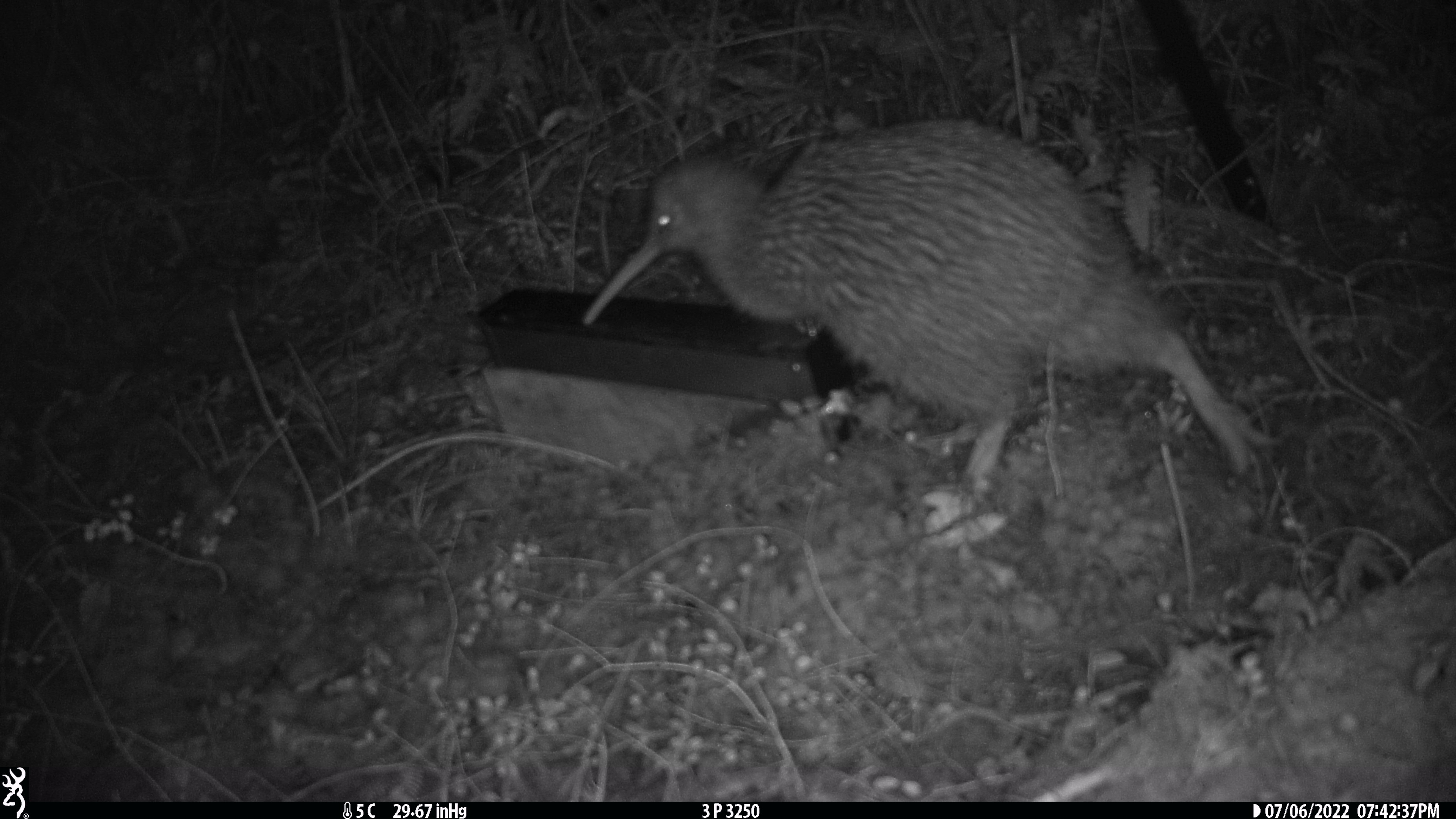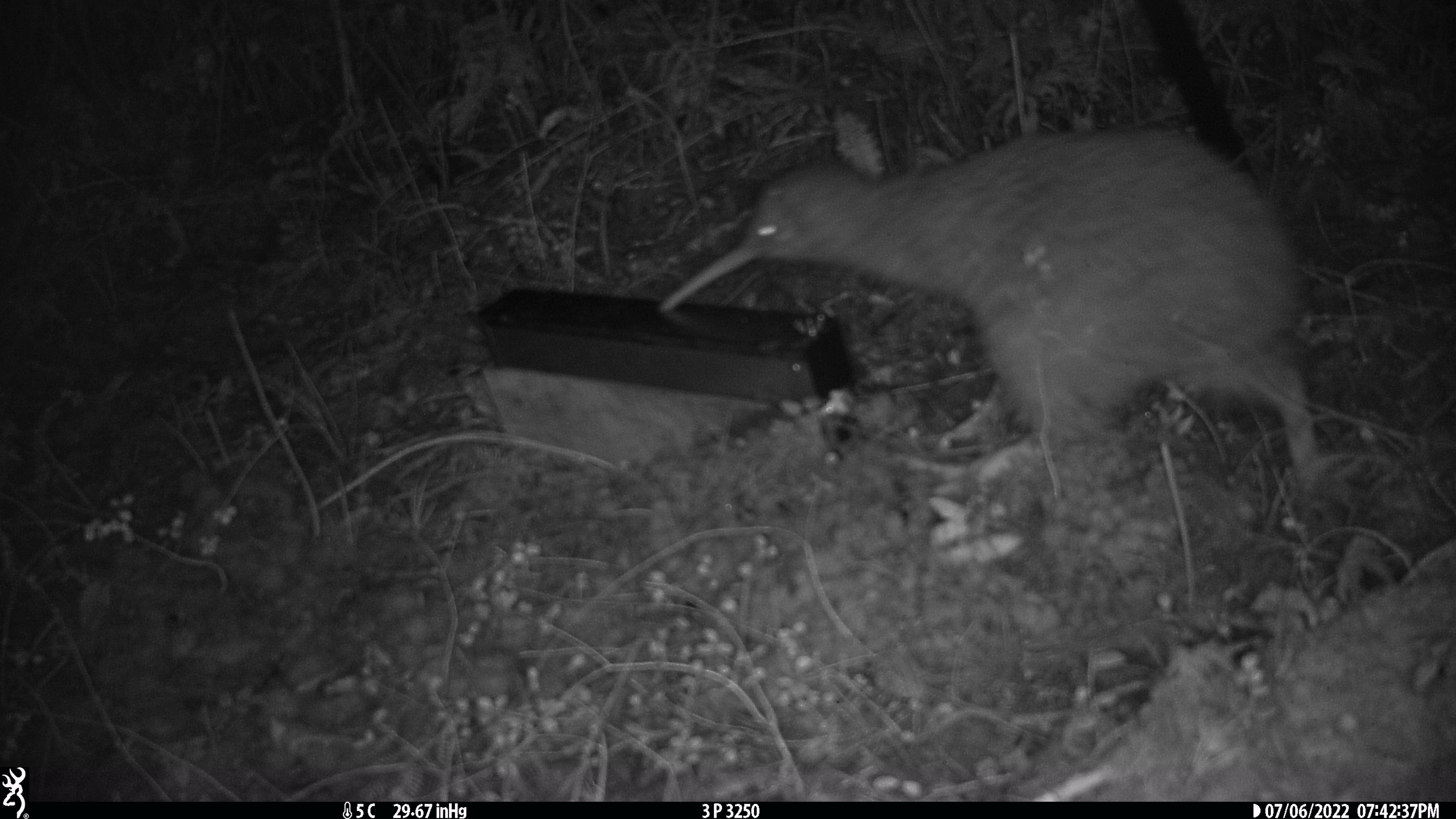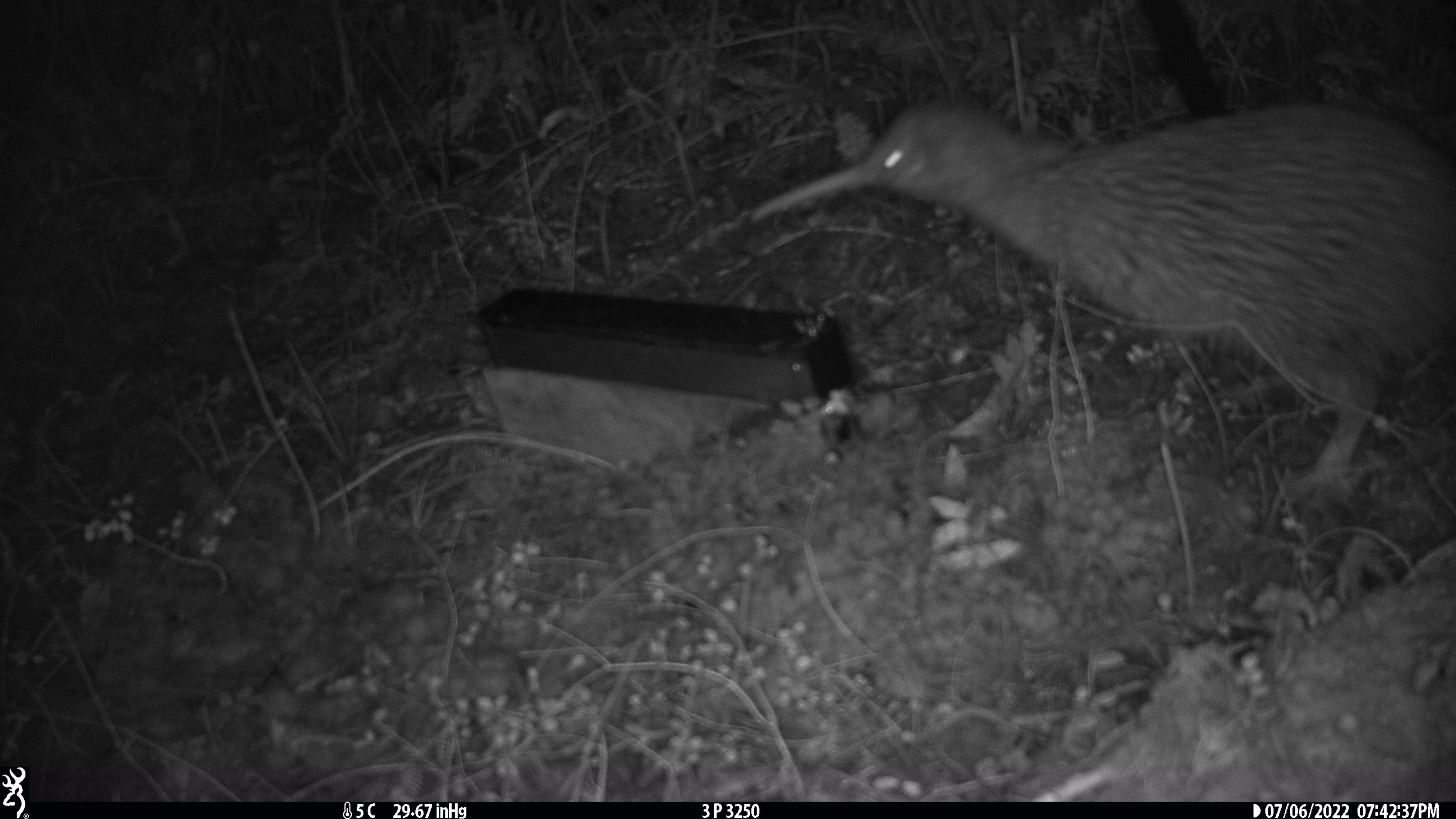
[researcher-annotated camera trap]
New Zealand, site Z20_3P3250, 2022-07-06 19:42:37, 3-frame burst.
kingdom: Animalia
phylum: Chordata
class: Aves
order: Apterygiformes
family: Apterygidae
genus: Apteryx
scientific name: Apteryx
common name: kiwi